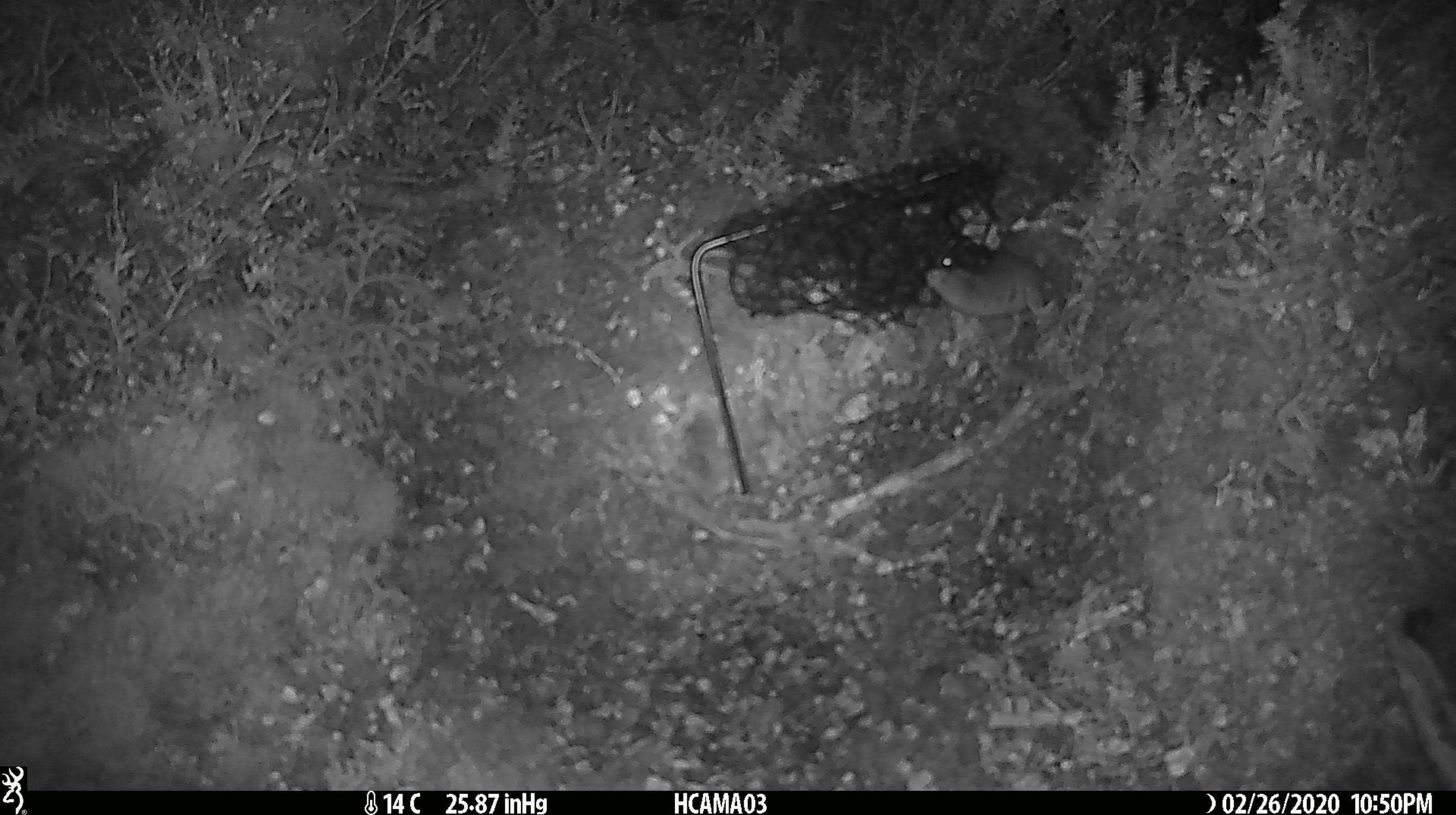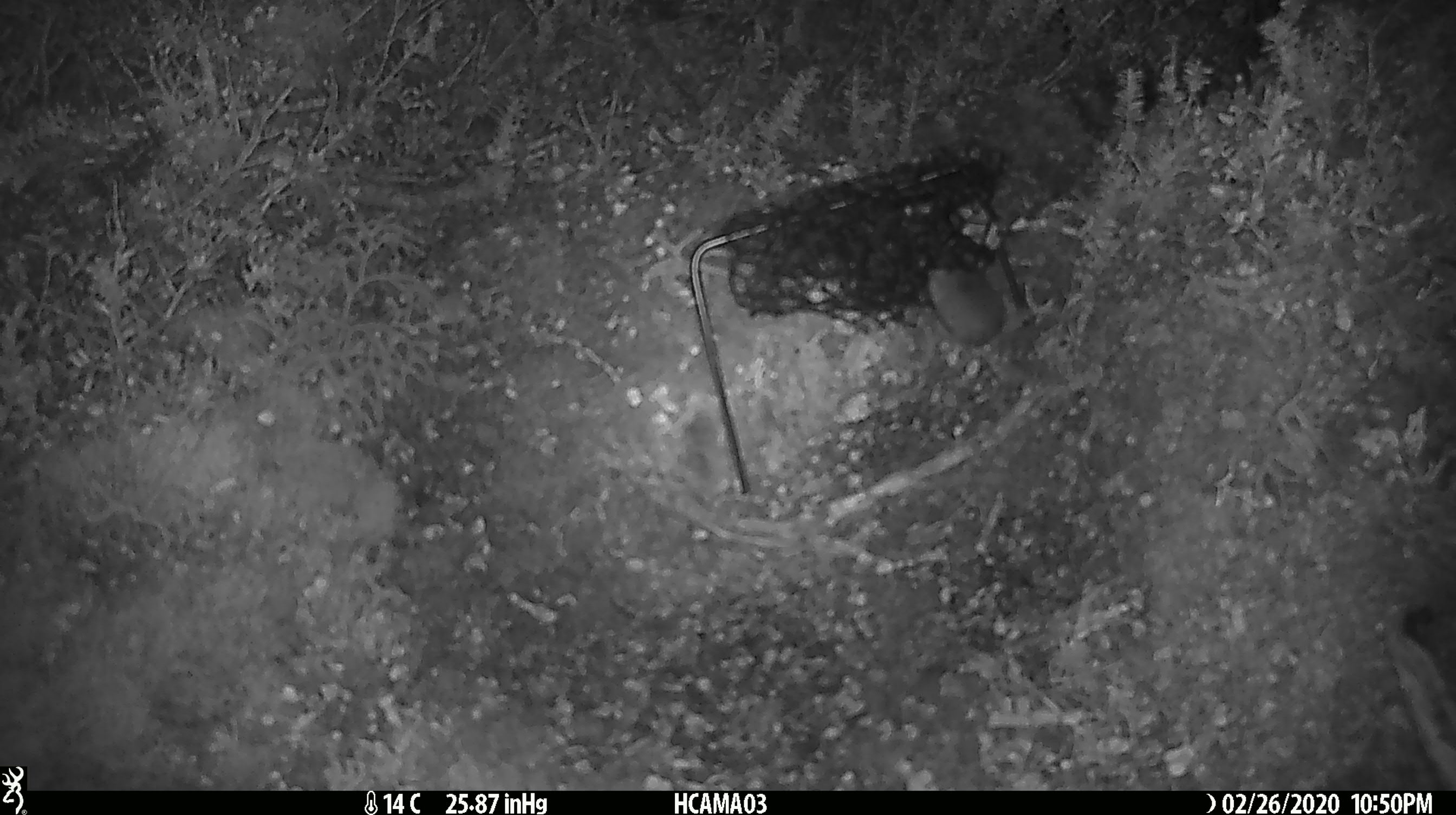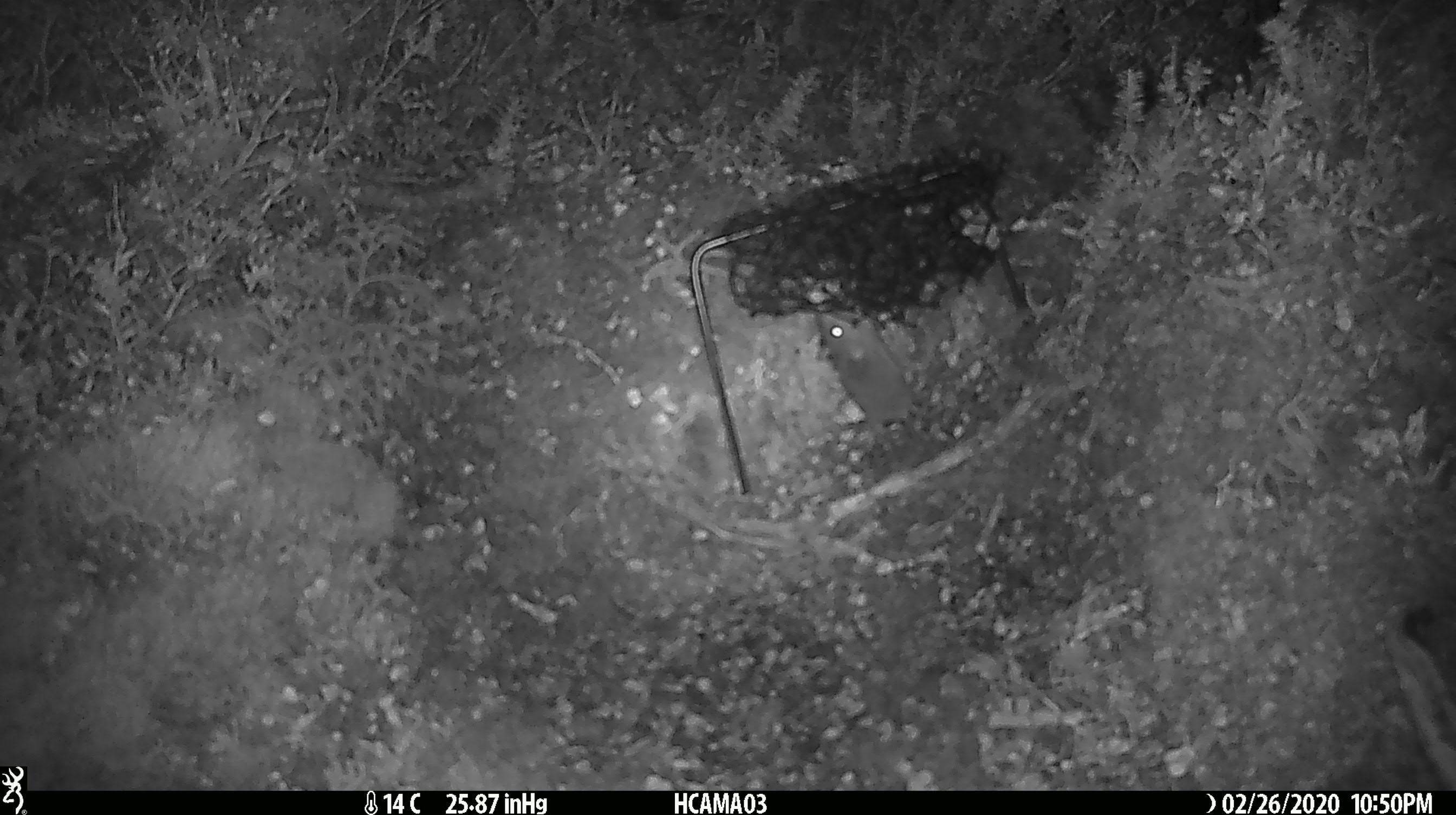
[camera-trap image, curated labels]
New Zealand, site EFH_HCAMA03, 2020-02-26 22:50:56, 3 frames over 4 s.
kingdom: Animalia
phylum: Chordata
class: Mammalia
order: Rodentia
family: Muridae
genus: Mus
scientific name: Mus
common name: mouse